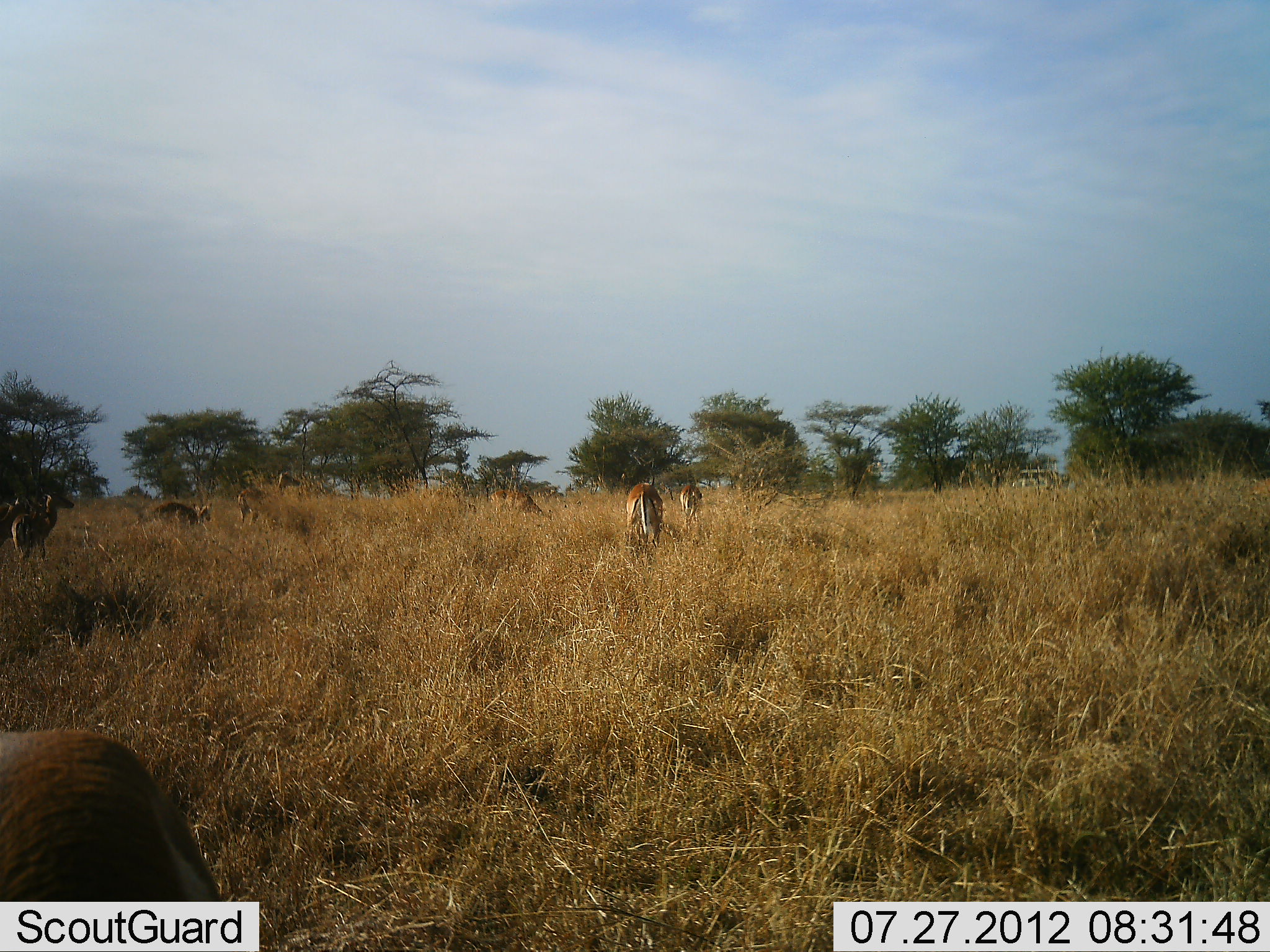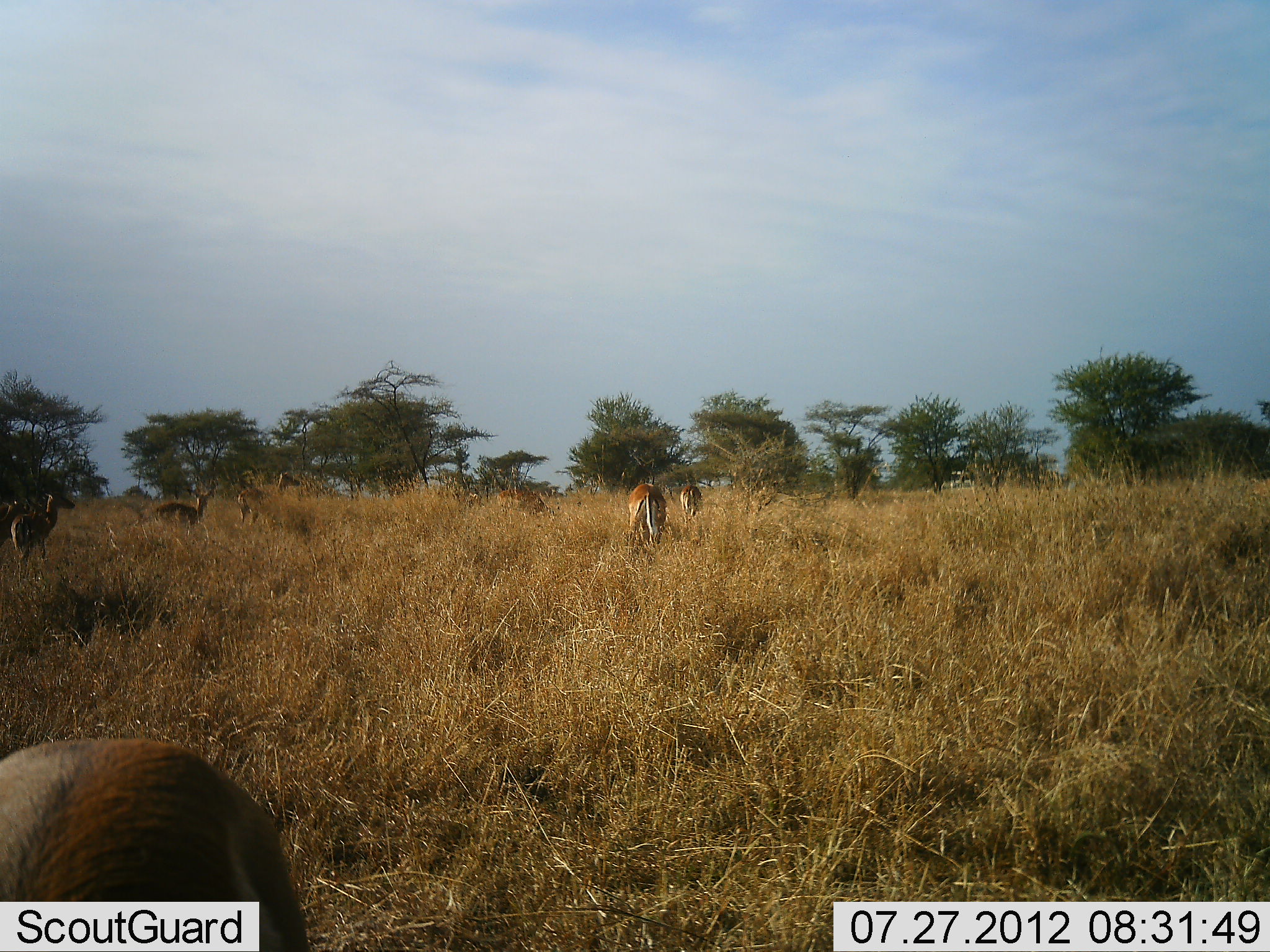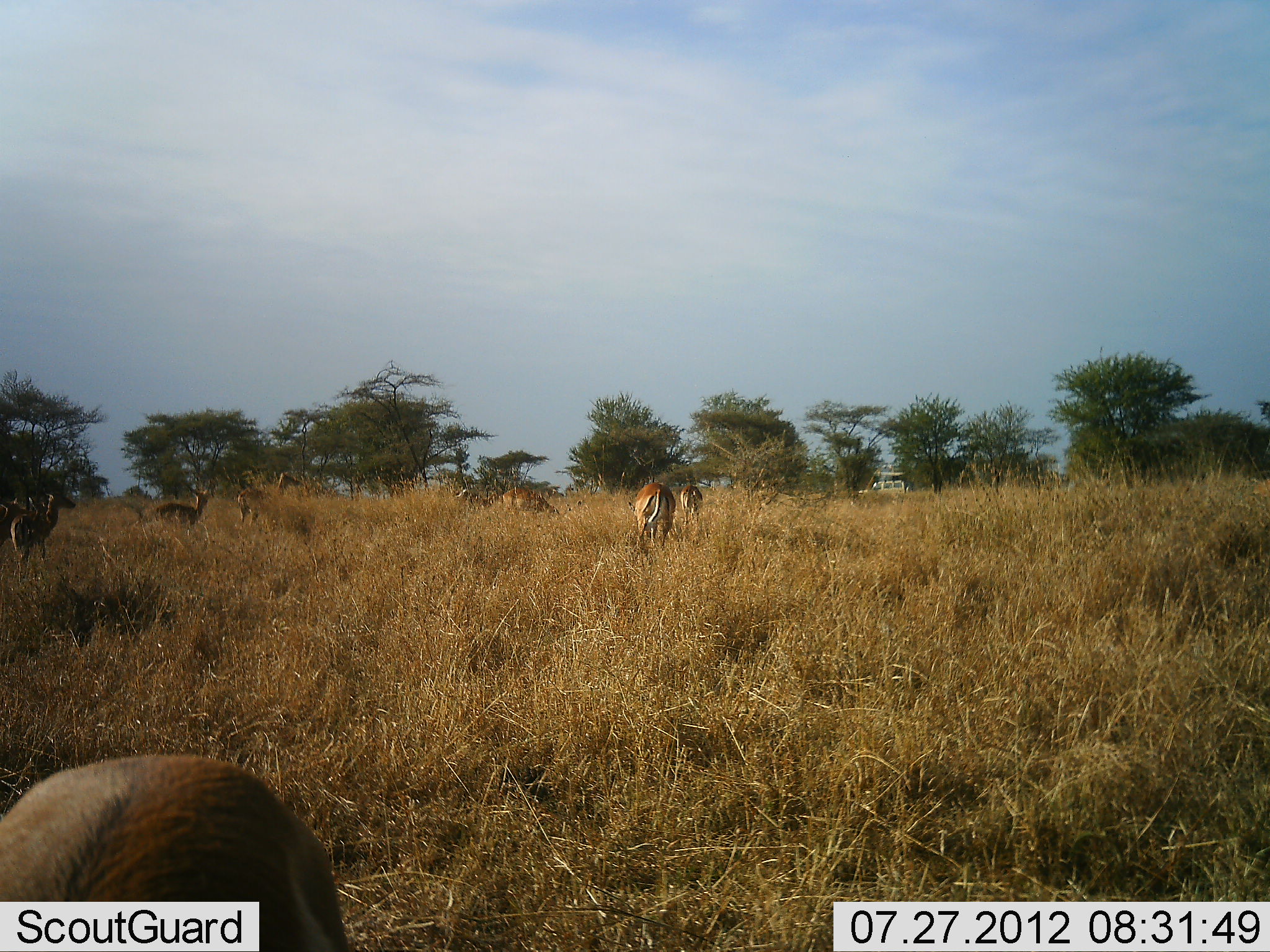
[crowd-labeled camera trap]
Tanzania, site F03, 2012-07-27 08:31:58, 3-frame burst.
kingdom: Animalia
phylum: Chordata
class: Mammalia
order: Artiodactyla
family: Bovidae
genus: Aepyceros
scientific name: Aepyceros melampus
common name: impala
Impala (Aepyceros melampus), count 9. Behavior (volunteer vote fractions): standing 85%, resting 0%, moving 15%, interacting 0%. Young present (vote fraction): 0%. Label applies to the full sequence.